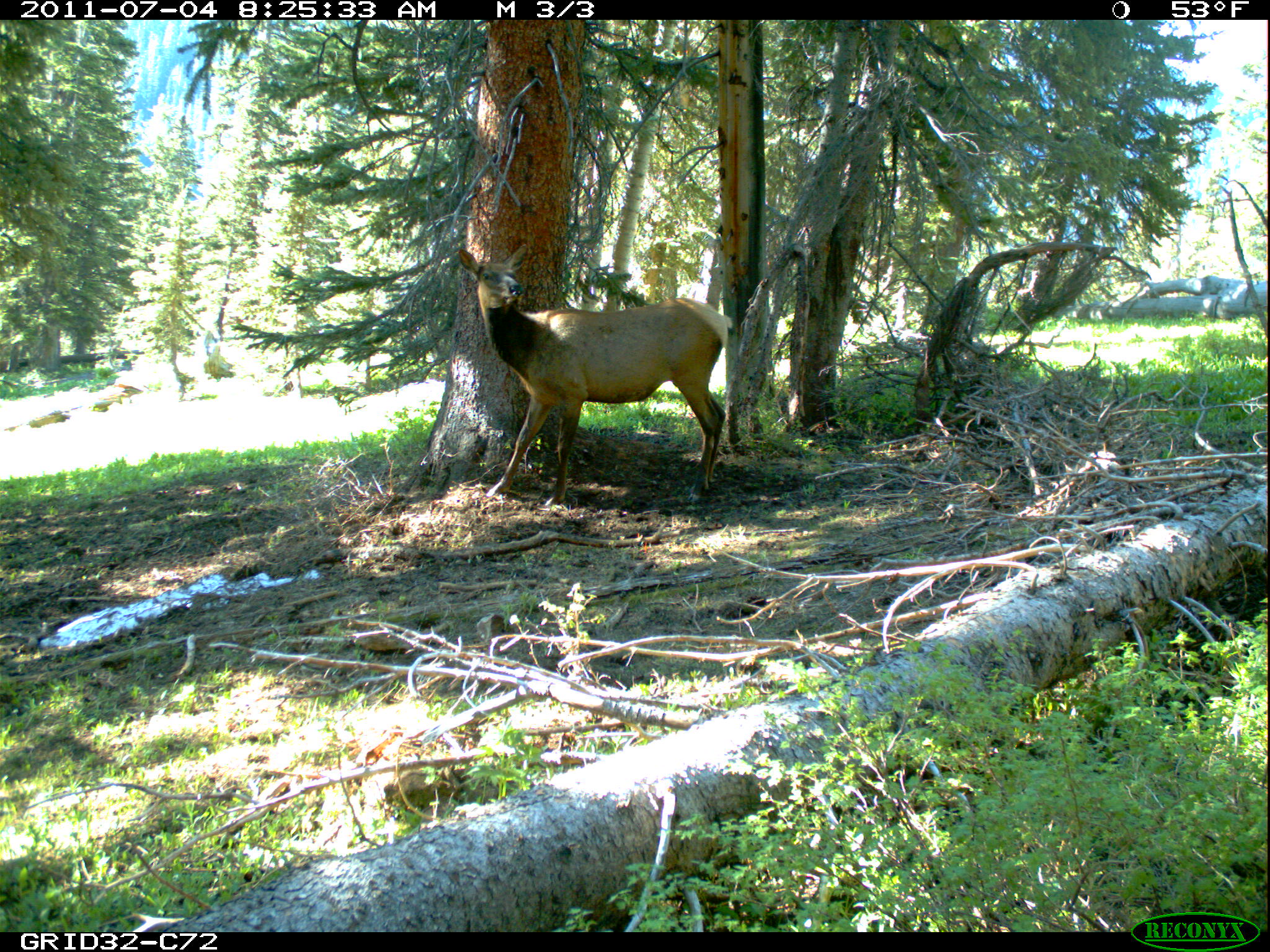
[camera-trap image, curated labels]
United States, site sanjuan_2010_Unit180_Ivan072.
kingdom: Animalia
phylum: Chordata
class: Mammalia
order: Artiodactyla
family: Cervidae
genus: Cervus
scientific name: Cervus elaphus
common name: red deer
Cervus elaphus (red deer).